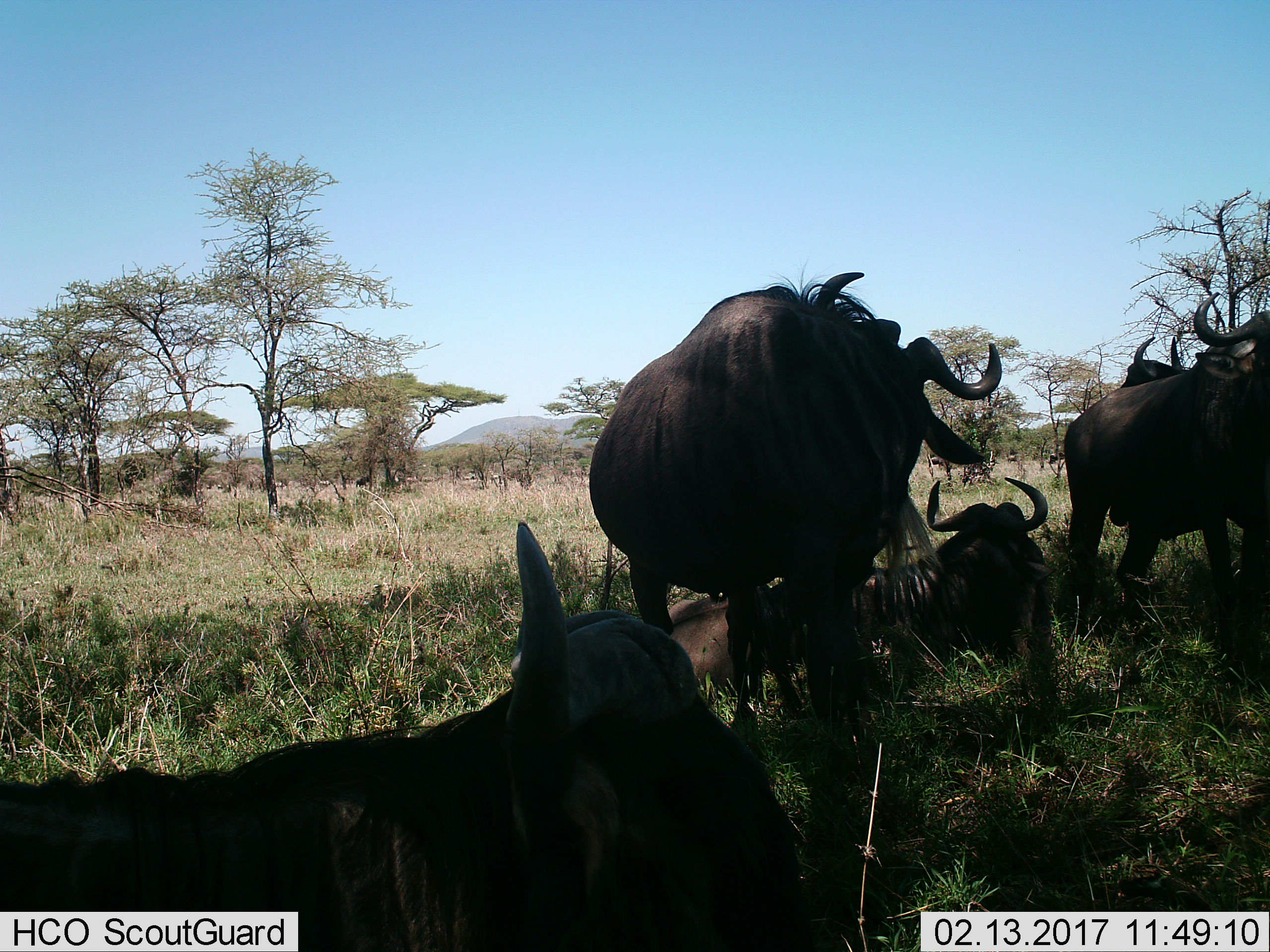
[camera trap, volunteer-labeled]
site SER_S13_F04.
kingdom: Animalia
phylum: Chordata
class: Mammalia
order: Artiodactyla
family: Bovidae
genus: Connochaetes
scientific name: Connochaetes taurinus taurinus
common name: blue wildebeest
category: wildebeestblue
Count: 5.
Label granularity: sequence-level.